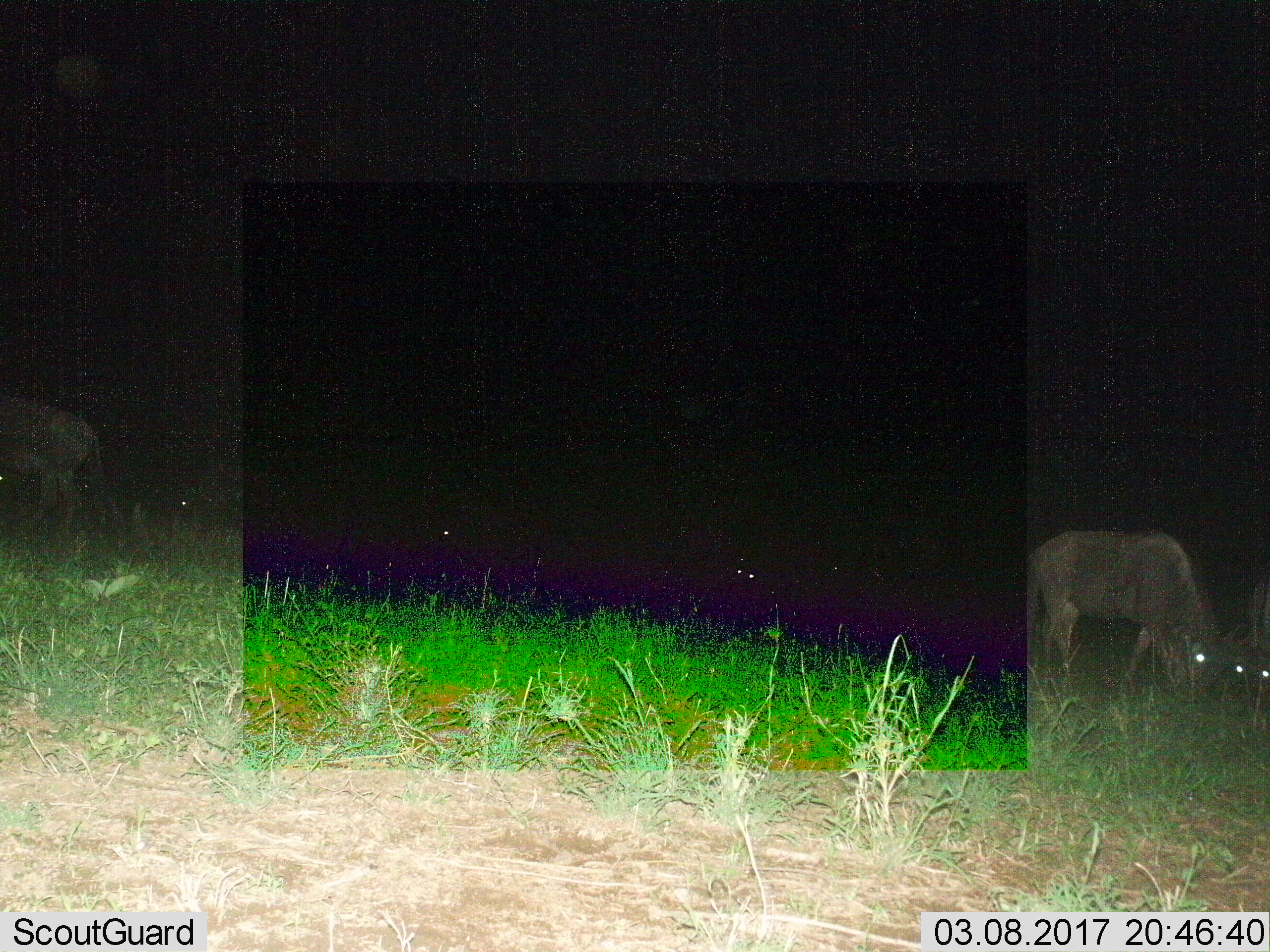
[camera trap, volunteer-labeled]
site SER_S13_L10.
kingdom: Animalia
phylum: Chordata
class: Mammalia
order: Artiodactyla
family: Bovidae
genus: Connochaetes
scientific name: Connochaetes taurinus taurinus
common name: blue wildebeest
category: wildebeestblue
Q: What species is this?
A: Wildebeestblue (blue wildebeest) (Connochaetes taurinus taurinus).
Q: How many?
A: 7.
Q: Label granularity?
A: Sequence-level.